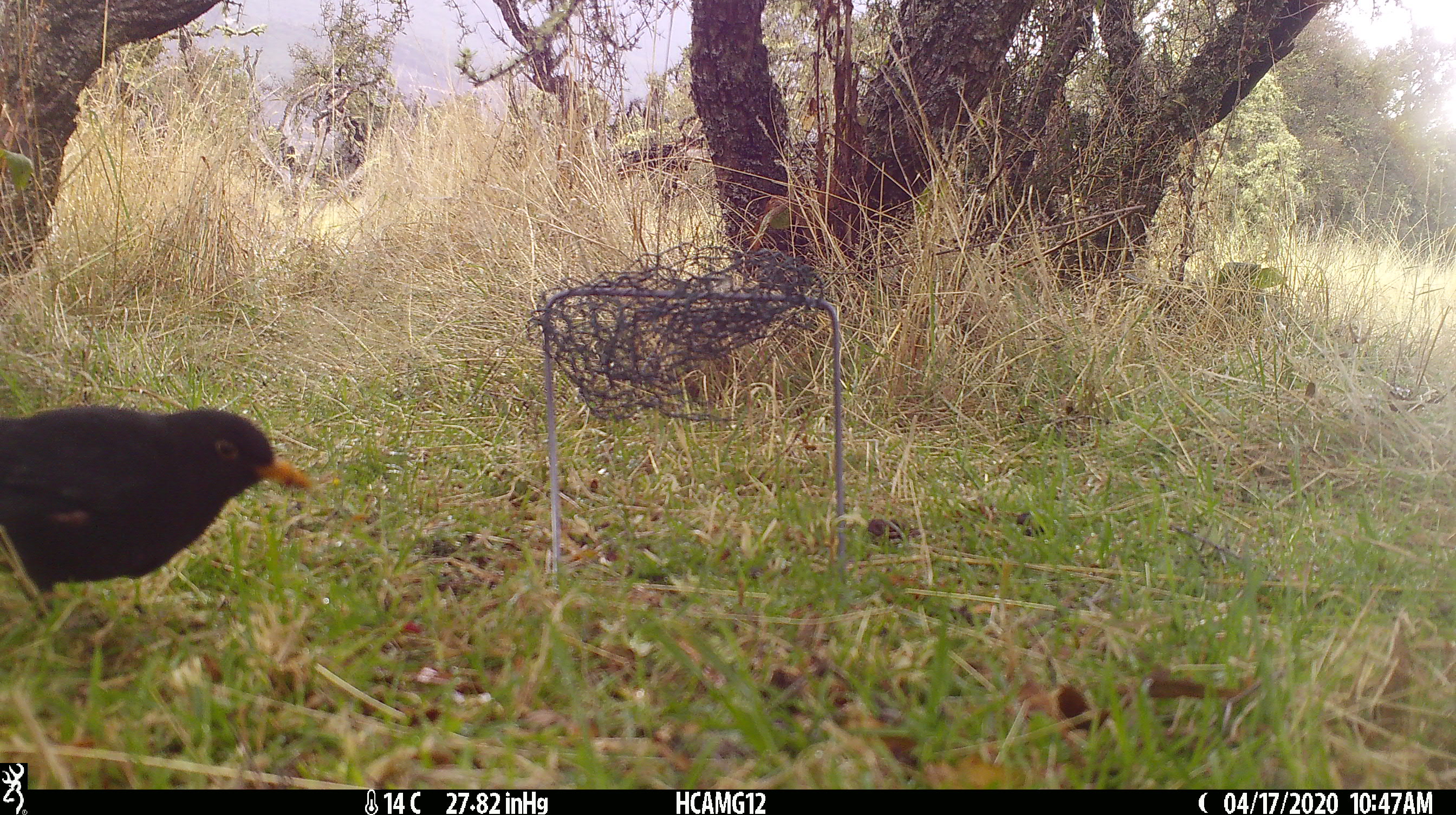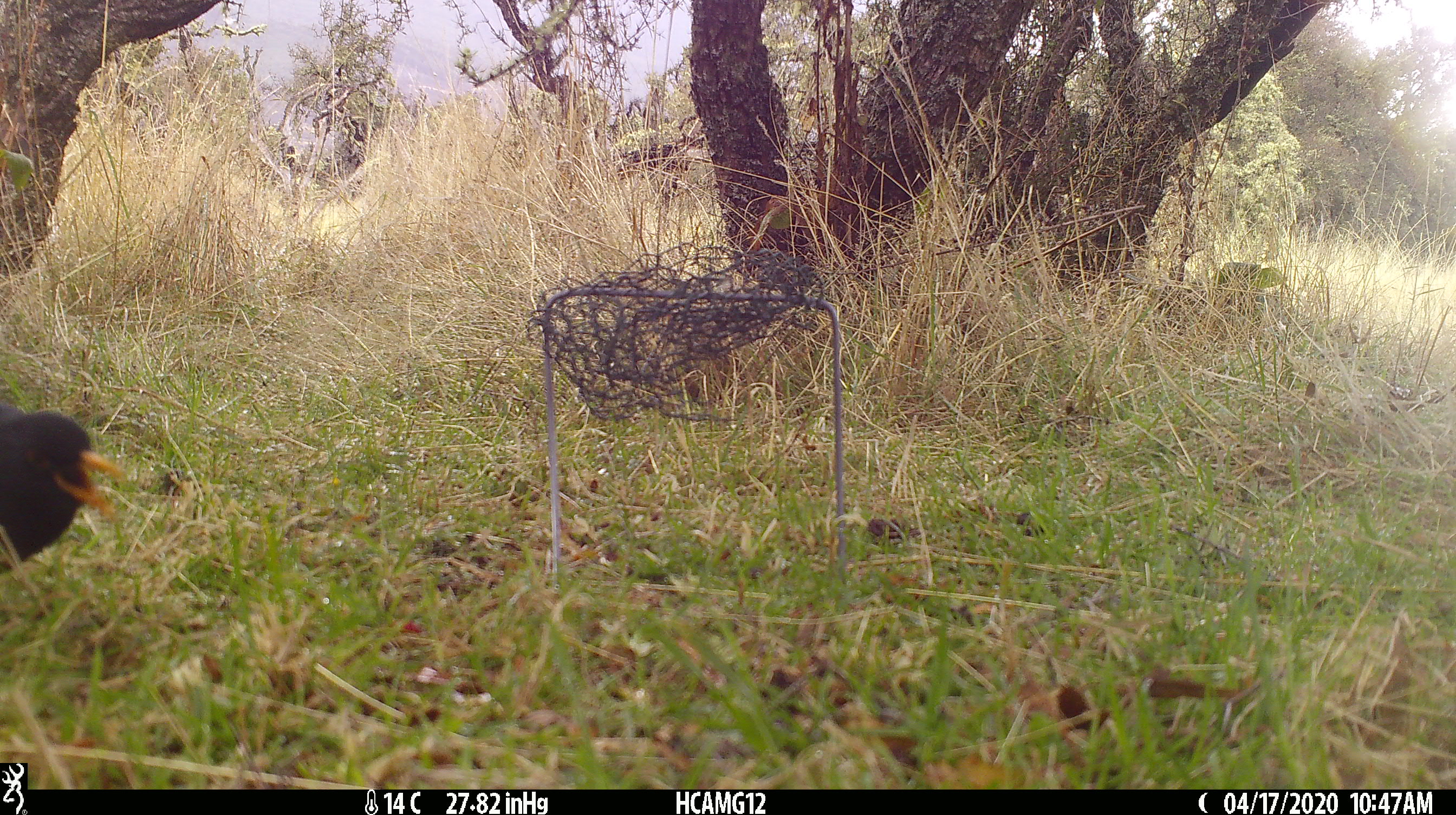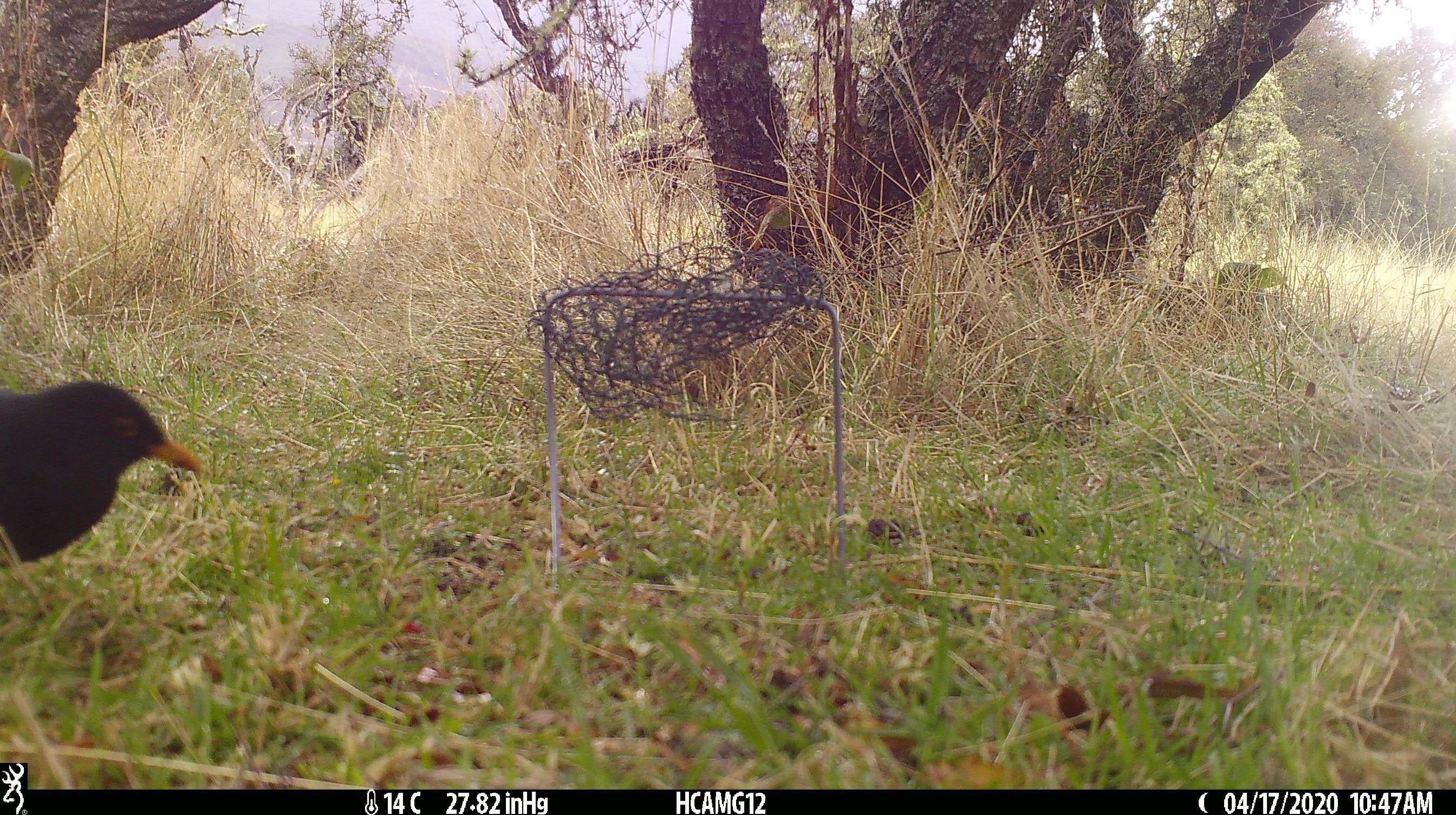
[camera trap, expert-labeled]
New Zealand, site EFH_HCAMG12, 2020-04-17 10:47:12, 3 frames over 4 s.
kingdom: Animalia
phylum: Chordata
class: Aves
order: Passeriformes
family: Turdidae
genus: Turdus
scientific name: Turdus merula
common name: eurasian blackbird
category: blackbird